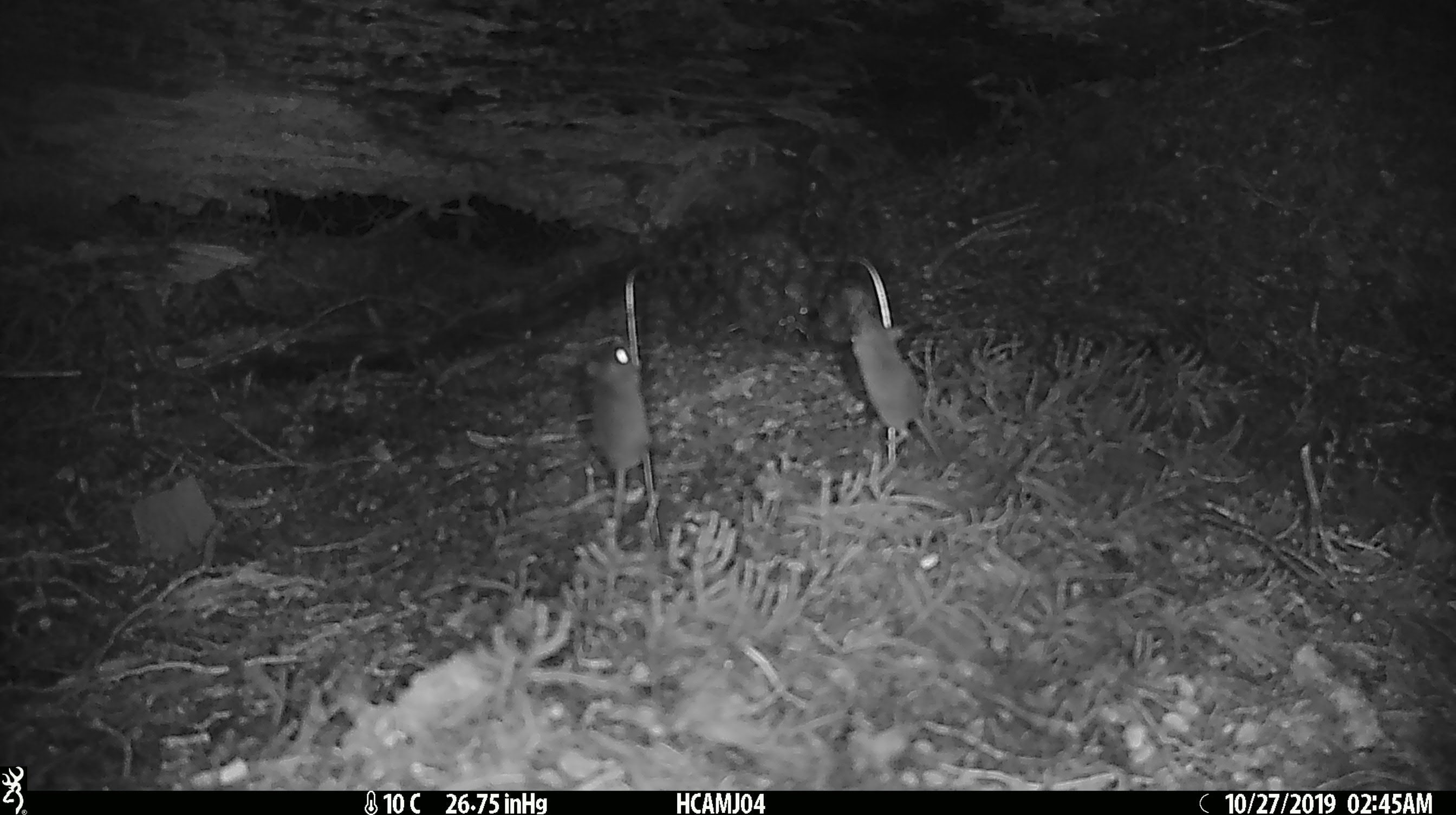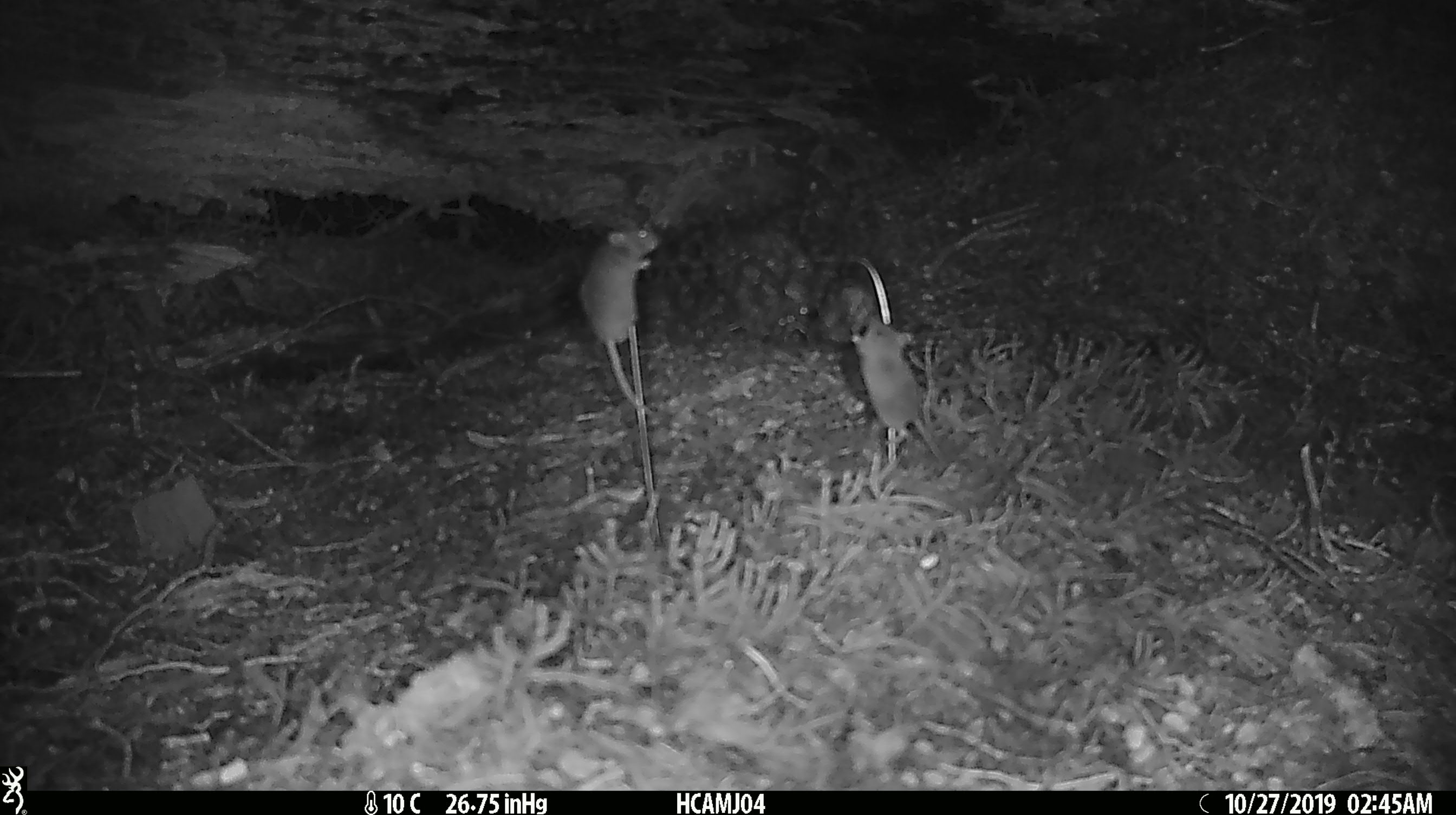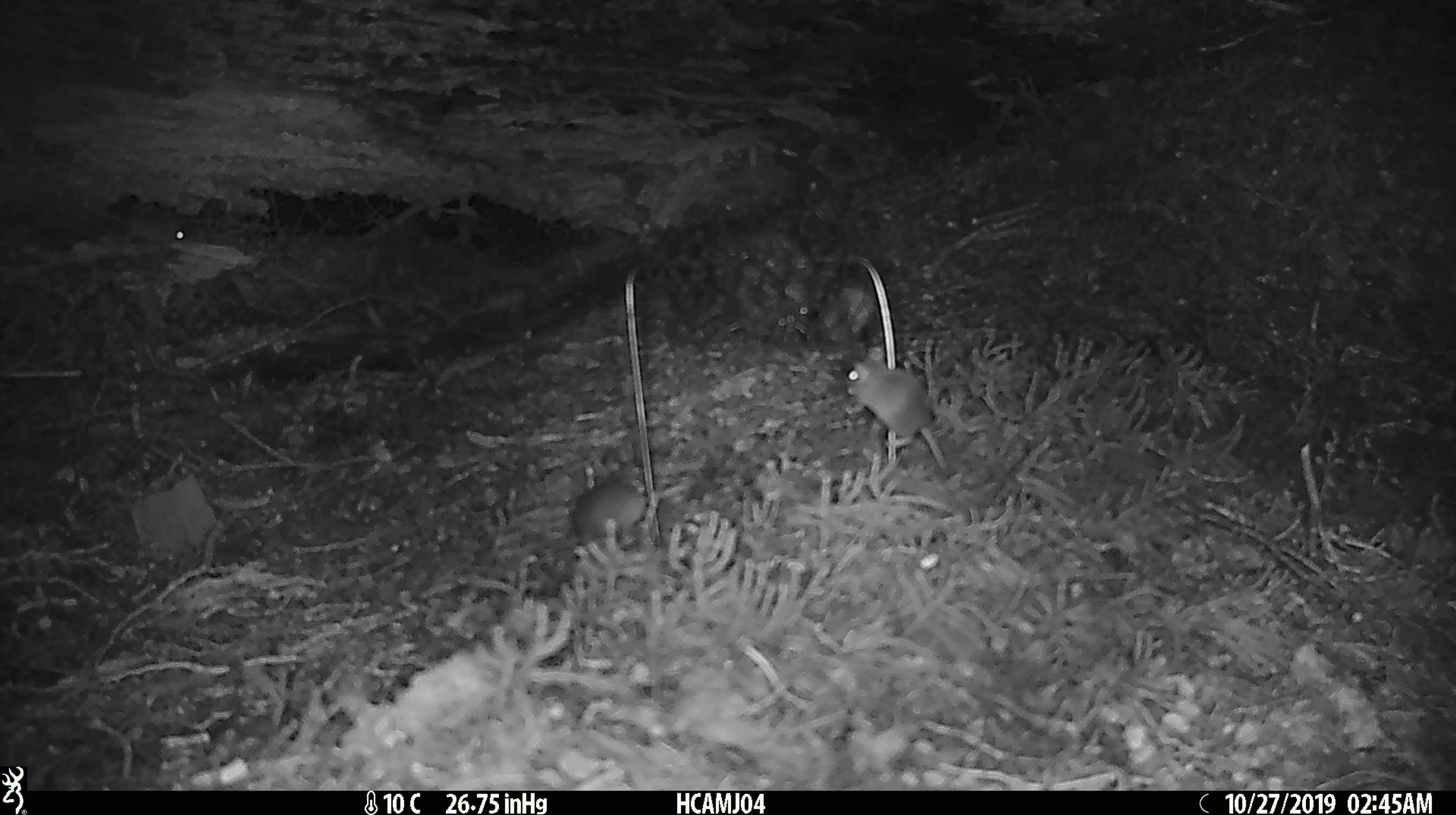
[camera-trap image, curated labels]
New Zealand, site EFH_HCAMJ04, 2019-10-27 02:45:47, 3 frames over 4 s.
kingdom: Animalia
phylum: Chordata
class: Mammalia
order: Rodentia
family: Muridae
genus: Mus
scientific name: Mus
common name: mouse